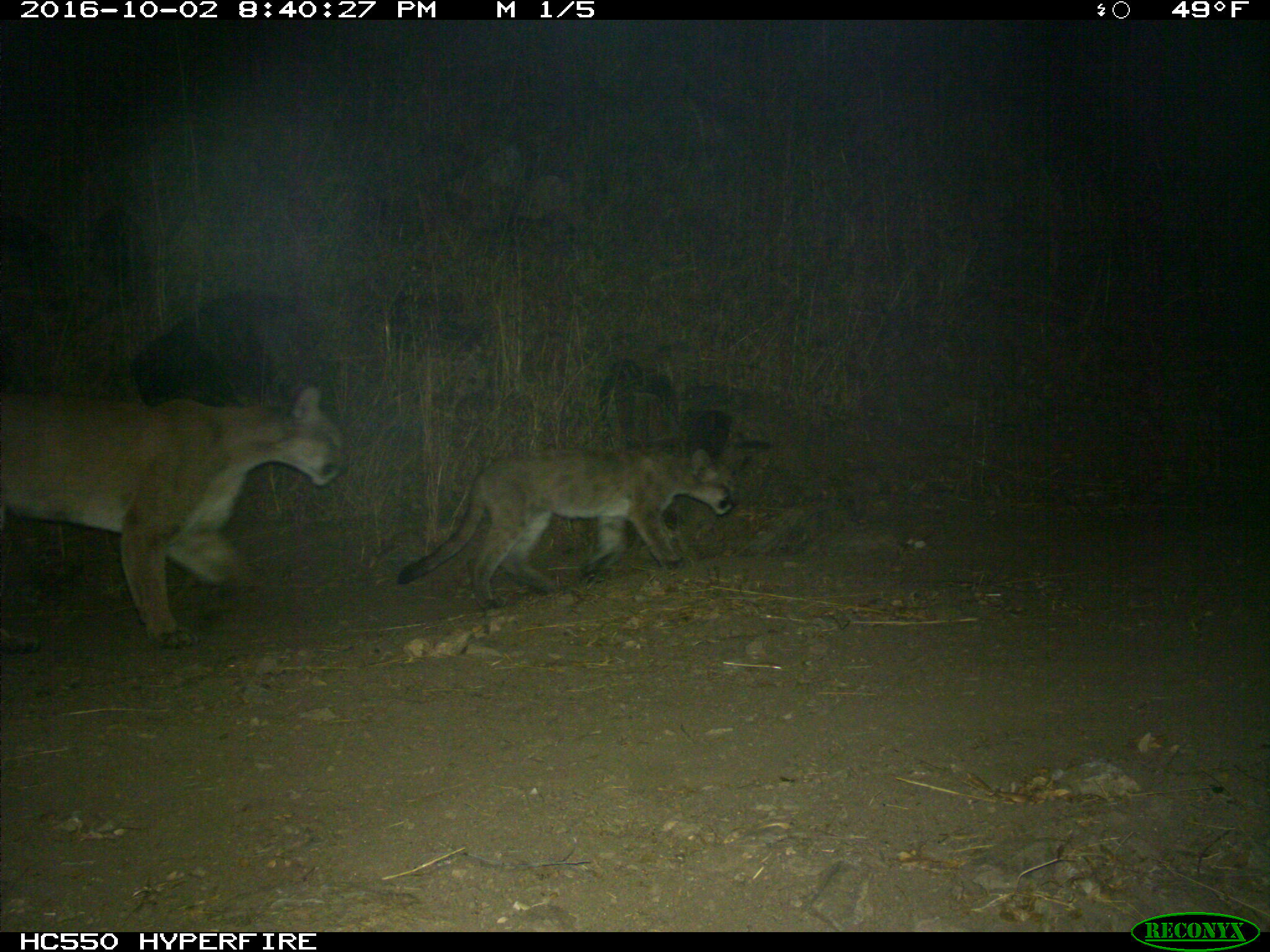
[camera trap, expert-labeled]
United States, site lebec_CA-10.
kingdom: Animalia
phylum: Chordata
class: Mammalia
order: Carnivora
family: Felidae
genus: Puma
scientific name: Puma concolor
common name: mountain lion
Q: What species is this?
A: Puma concolor (mountain lion).